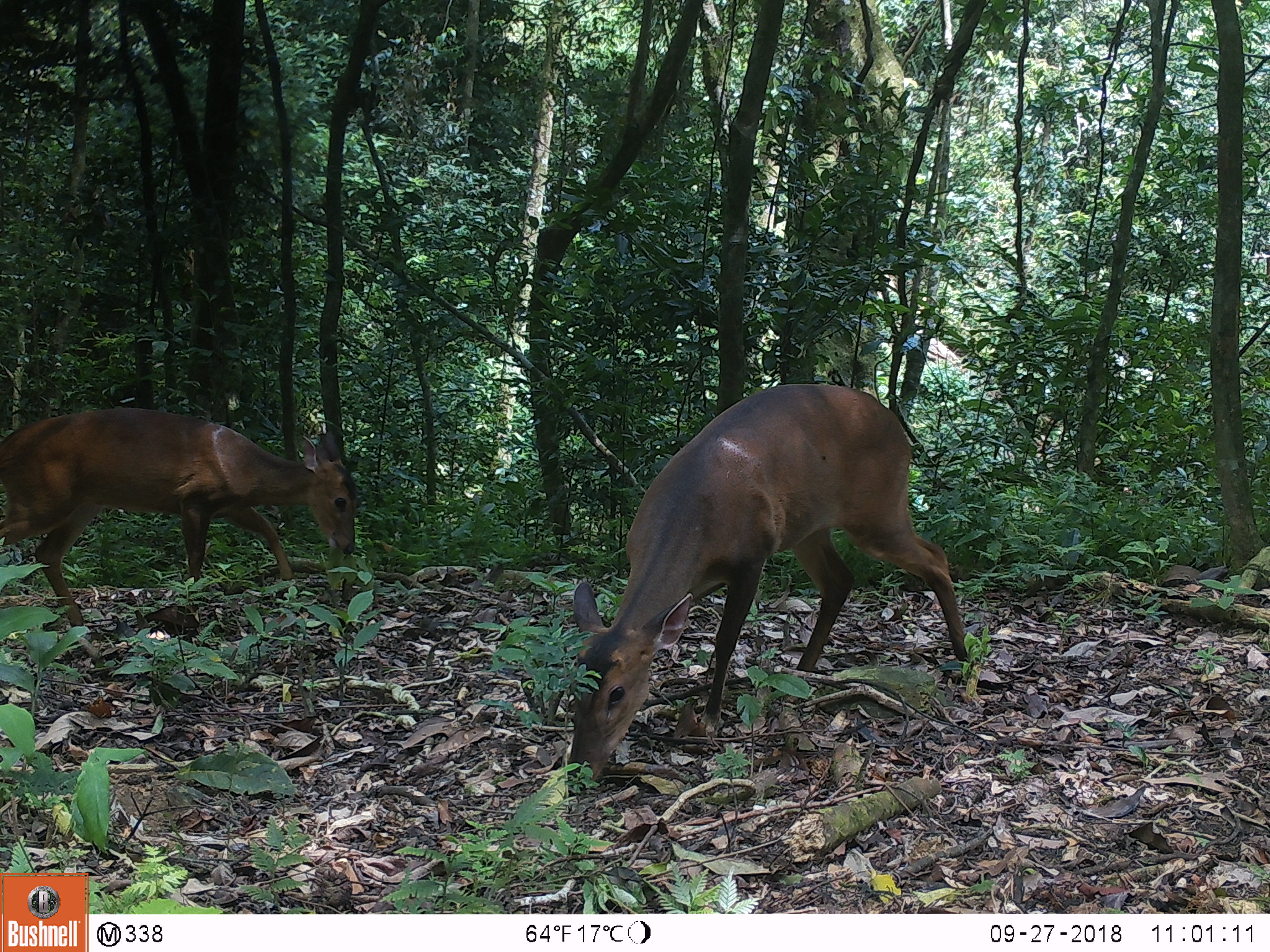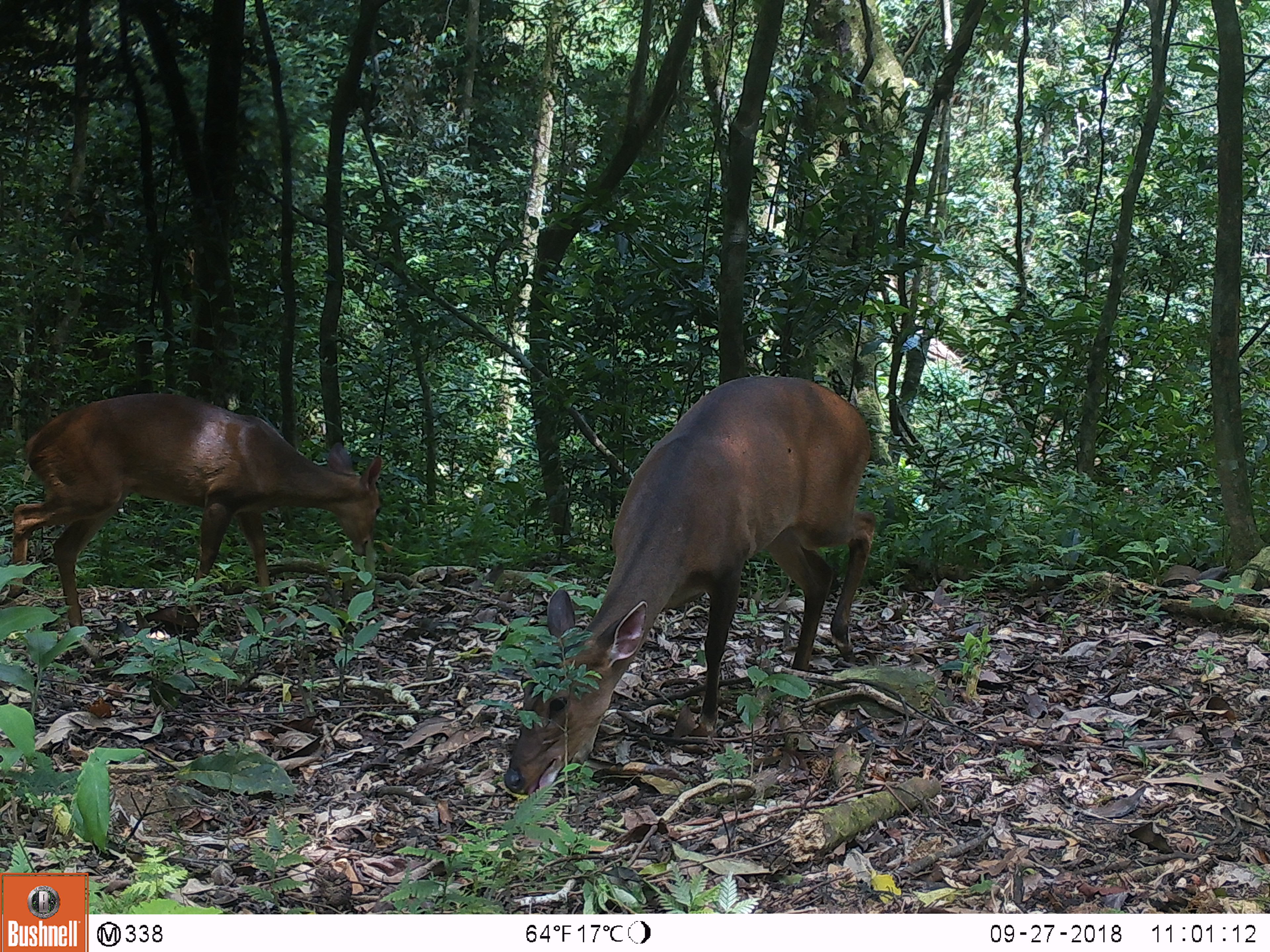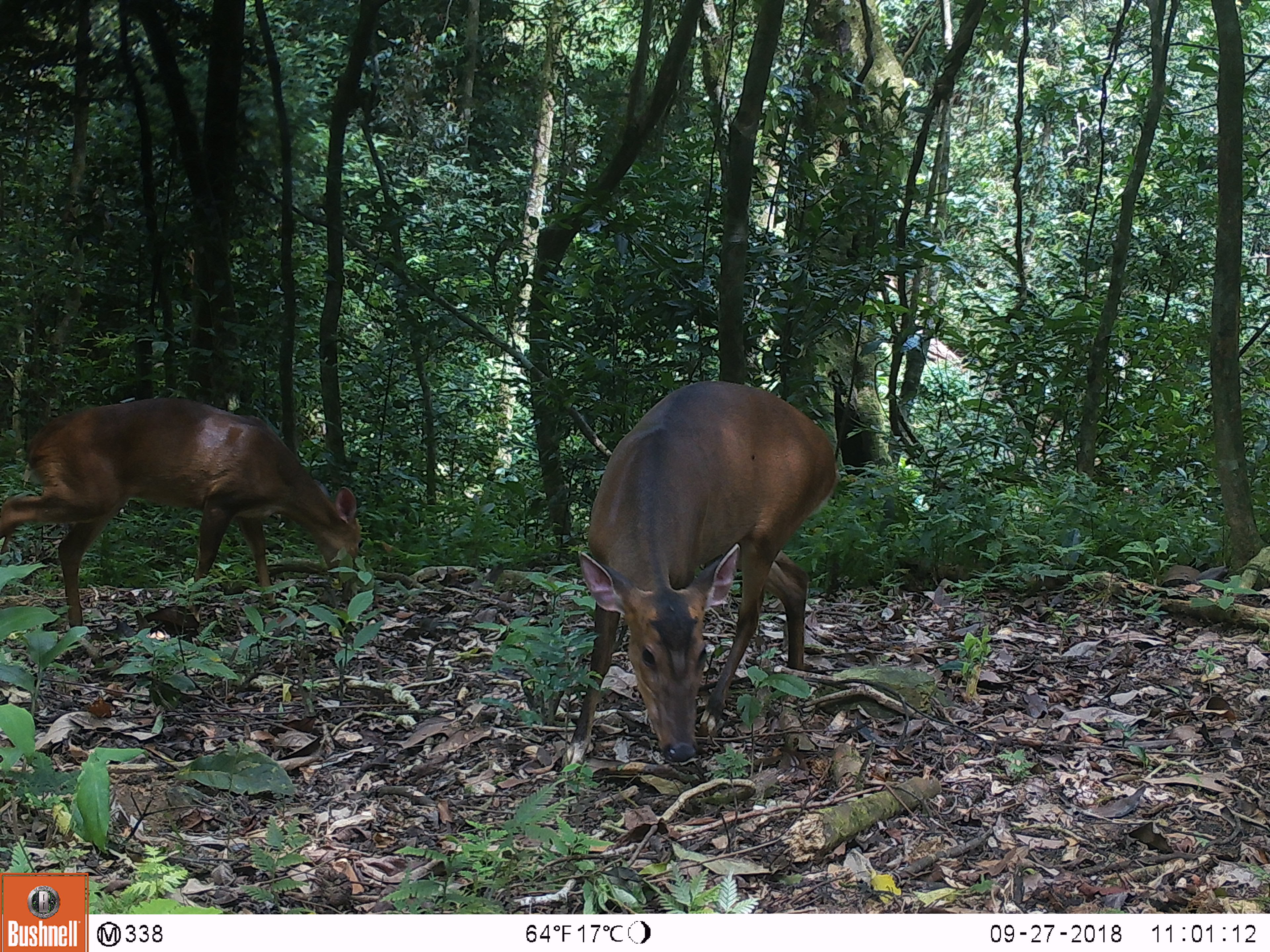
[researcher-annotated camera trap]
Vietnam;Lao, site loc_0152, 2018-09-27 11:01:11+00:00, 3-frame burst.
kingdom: Animalia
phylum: Chordata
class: Mammalia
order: Artiodactyla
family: Cervidae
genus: Muntiacus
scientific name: Muntiacus vuquangensis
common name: large-antlered muntjac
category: large antlered muntjac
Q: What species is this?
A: Large antlered muntjac (large-antlered muntjac) (Muntiacus vuquangensis).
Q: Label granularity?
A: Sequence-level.